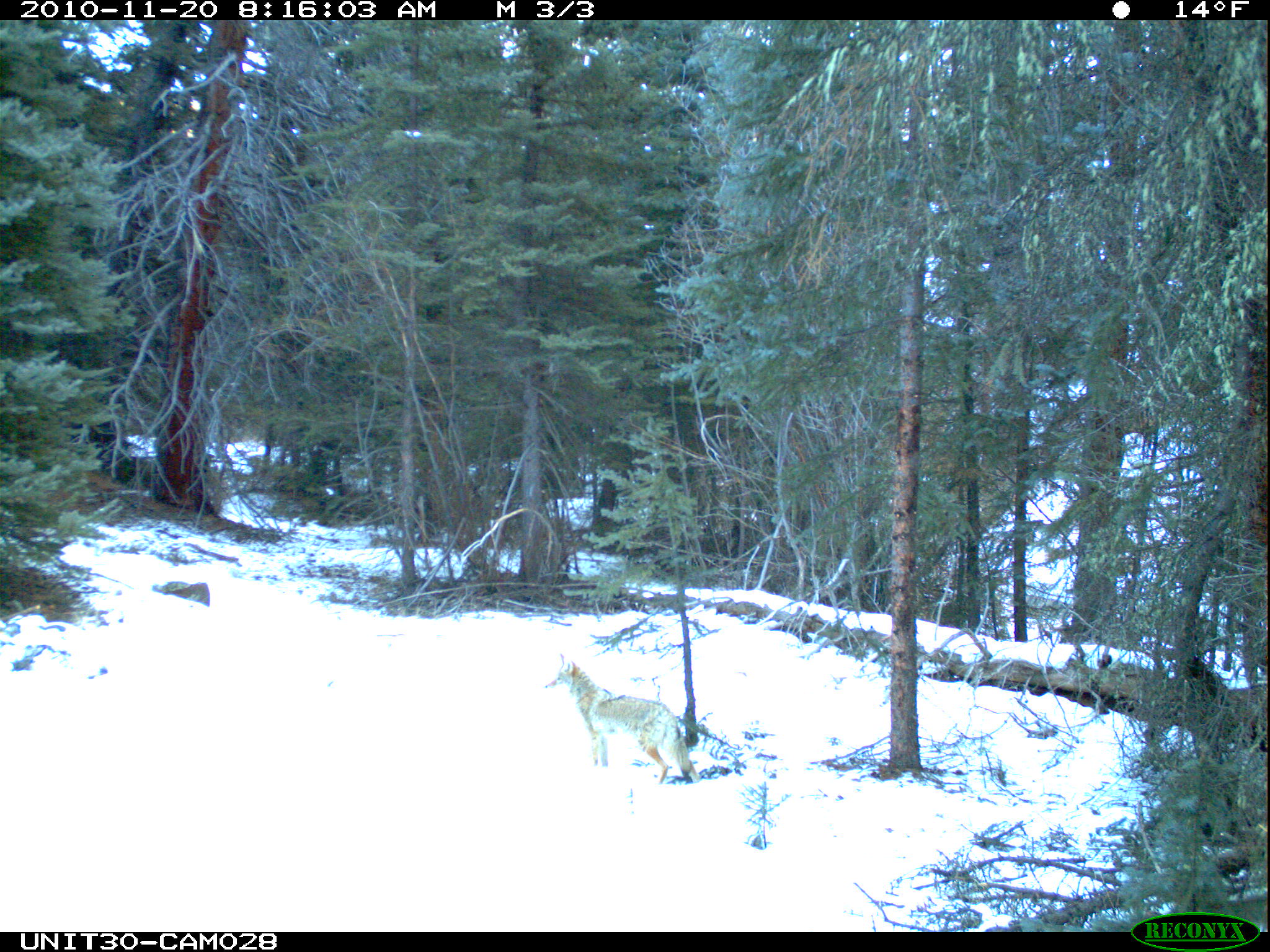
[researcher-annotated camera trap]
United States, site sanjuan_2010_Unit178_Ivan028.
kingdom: Animalia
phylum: Chordata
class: Mammalia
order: Carnivora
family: Canidae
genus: Canis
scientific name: Canis latrans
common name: coyote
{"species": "Canis latrans (coyote)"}